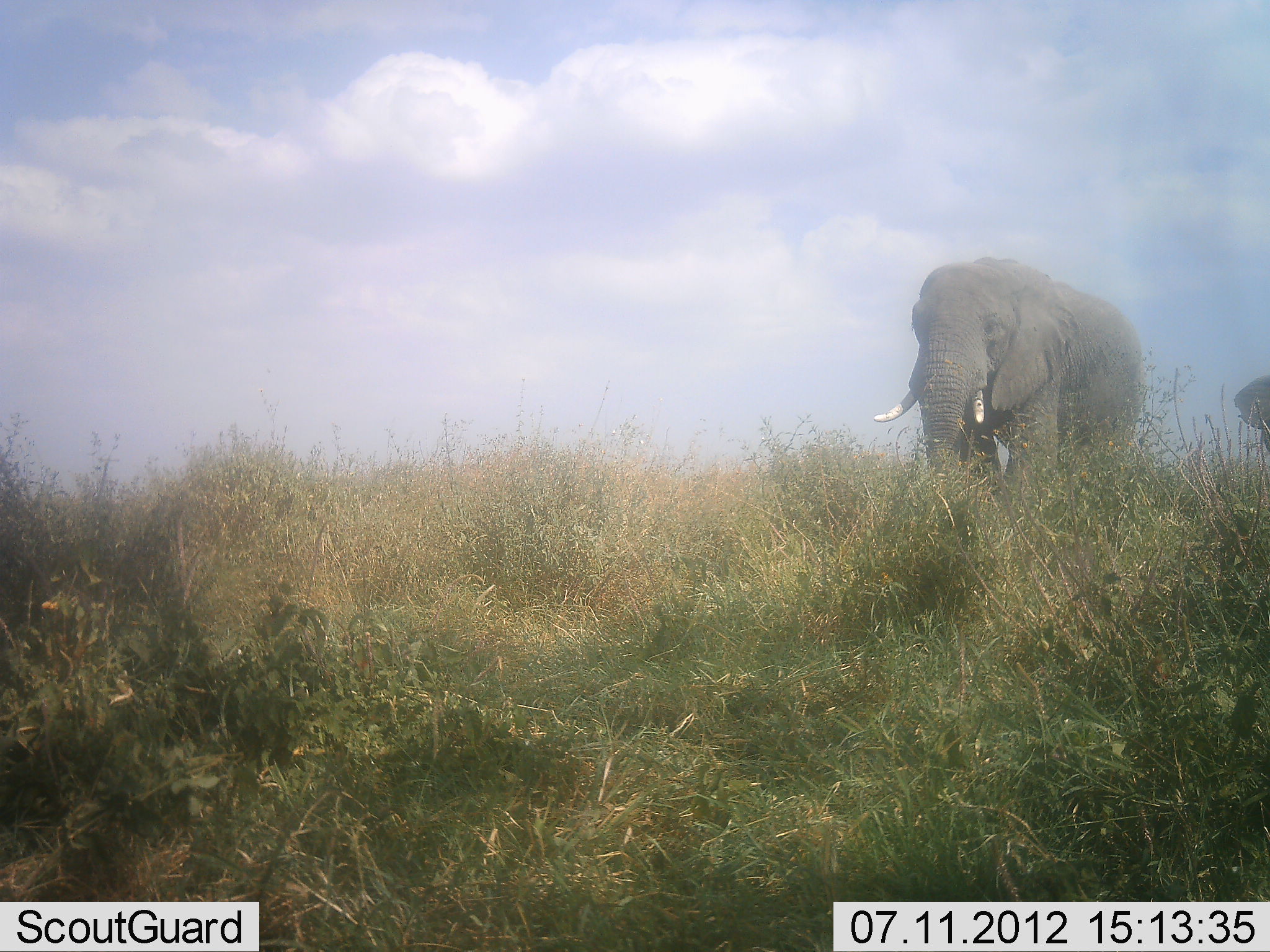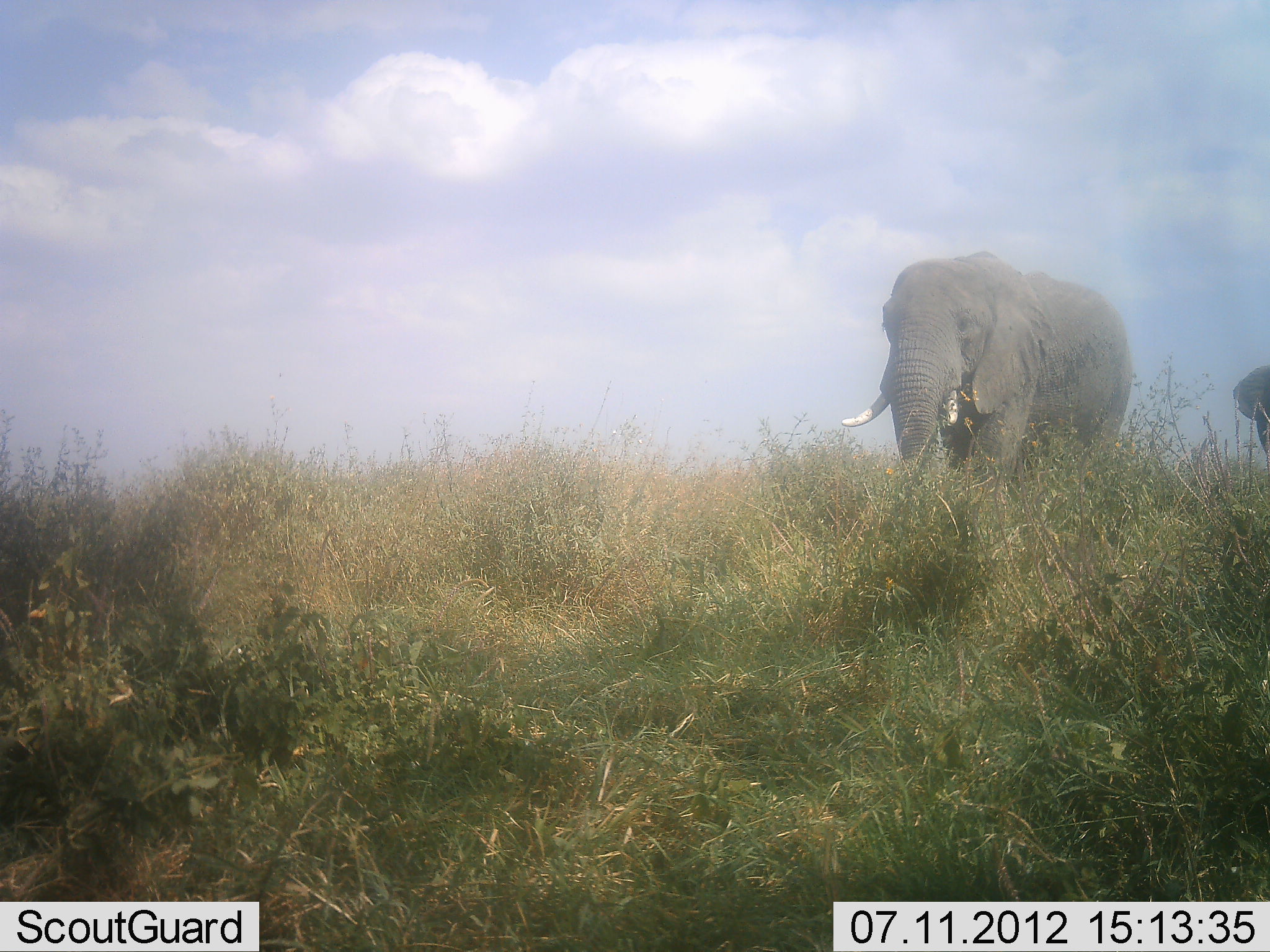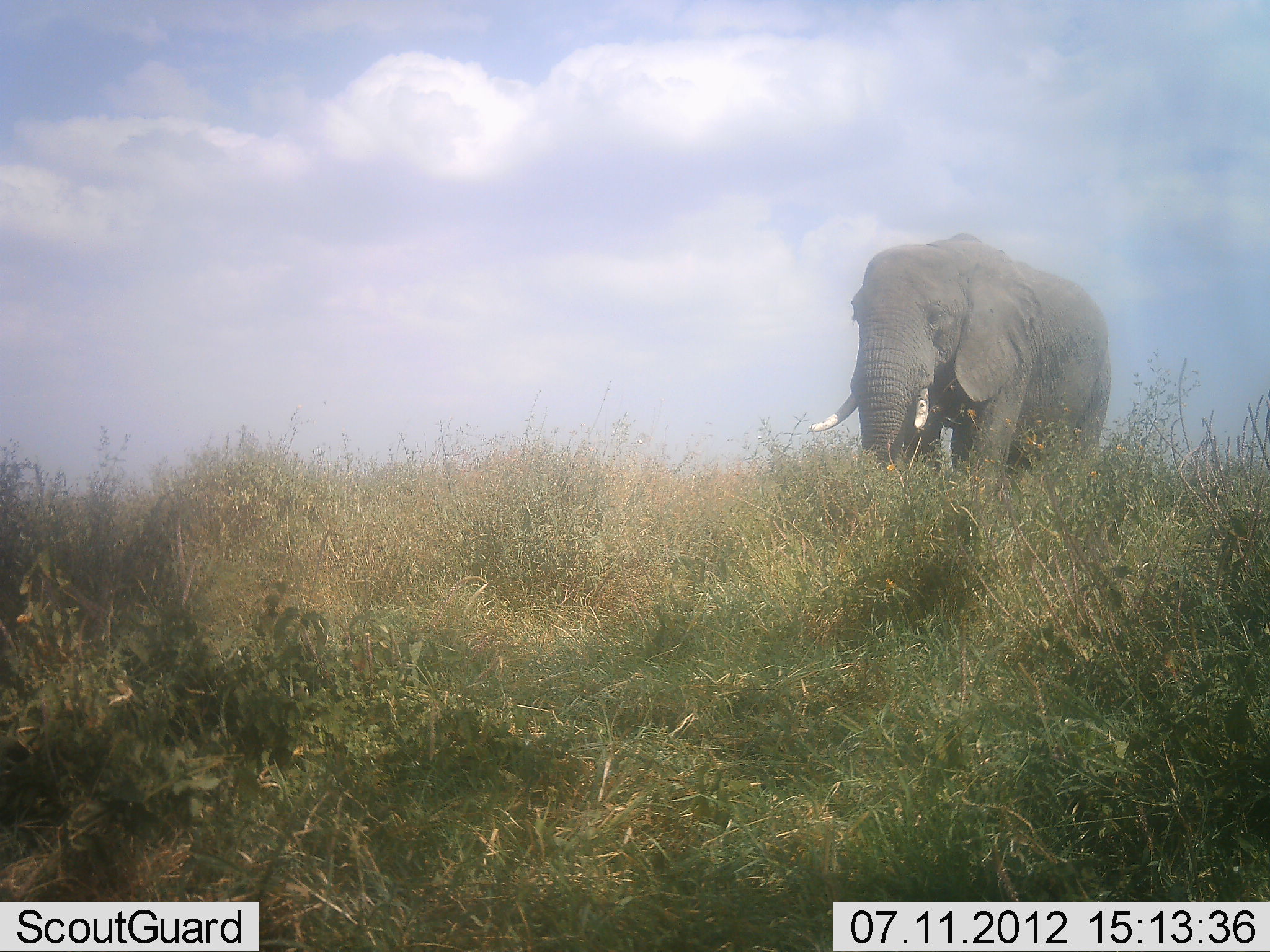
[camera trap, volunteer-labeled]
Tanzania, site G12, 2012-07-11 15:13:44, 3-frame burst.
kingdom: Animalia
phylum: Chordata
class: Mammalia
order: Proboscidea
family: Elephantidae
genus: Loxodonta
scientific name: Loxodonta africana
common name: african bush elephant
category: elephant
Elephant (african bush elephant) (Loxodonta africana), count 2. Behavior (volunteer vote fractions): standing 10%, resting 0%, moving 90%, interacting 0%. Young present (vote fraction): 0%. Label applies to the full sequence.